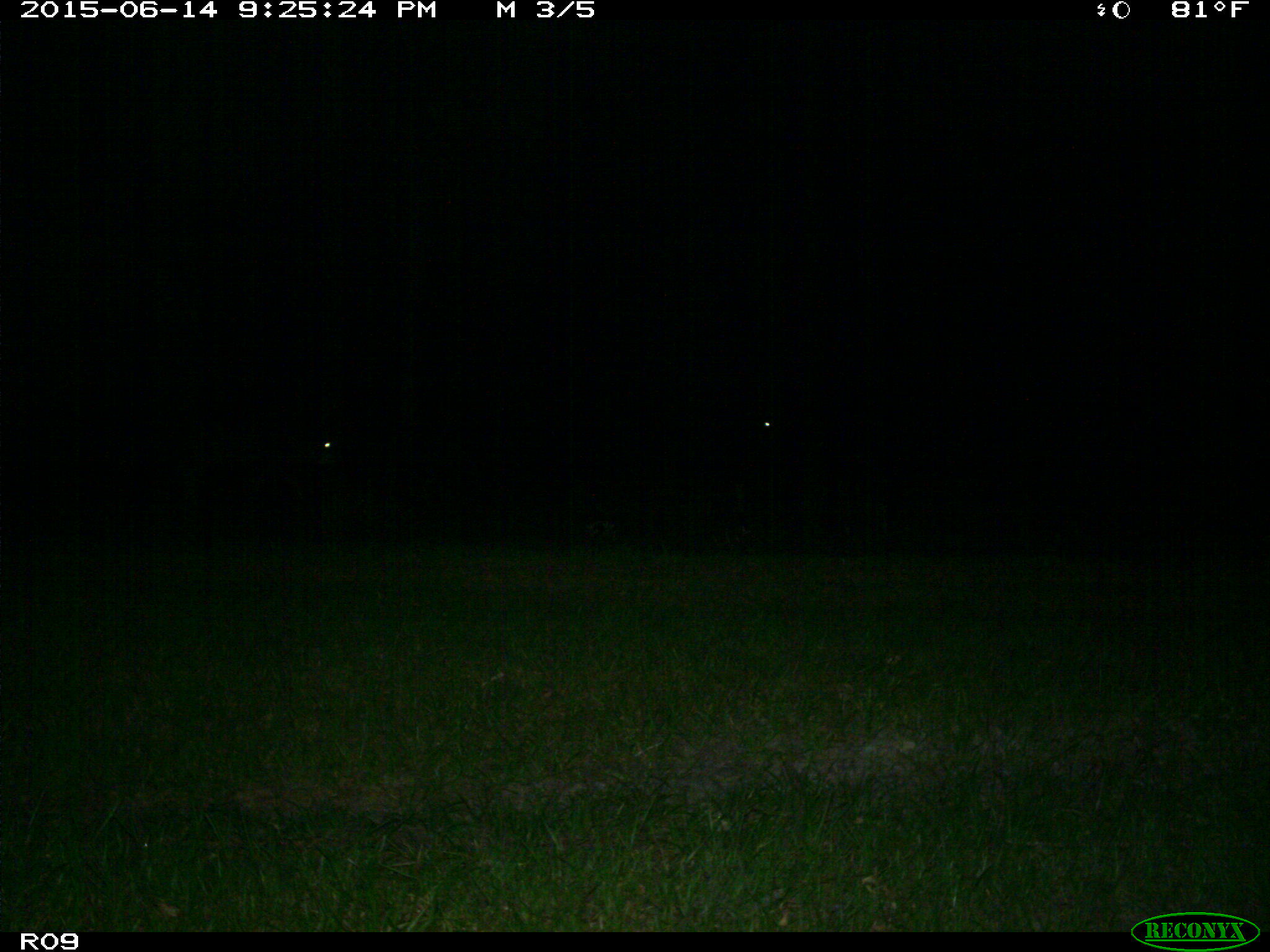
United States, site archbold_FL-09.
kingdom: Animalia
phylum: Chordata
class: Mammalia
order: Artiodactyla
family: Bovidae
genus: Bos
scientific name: Bos taurus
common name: domestic cow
Bos taurus (domestic cow).